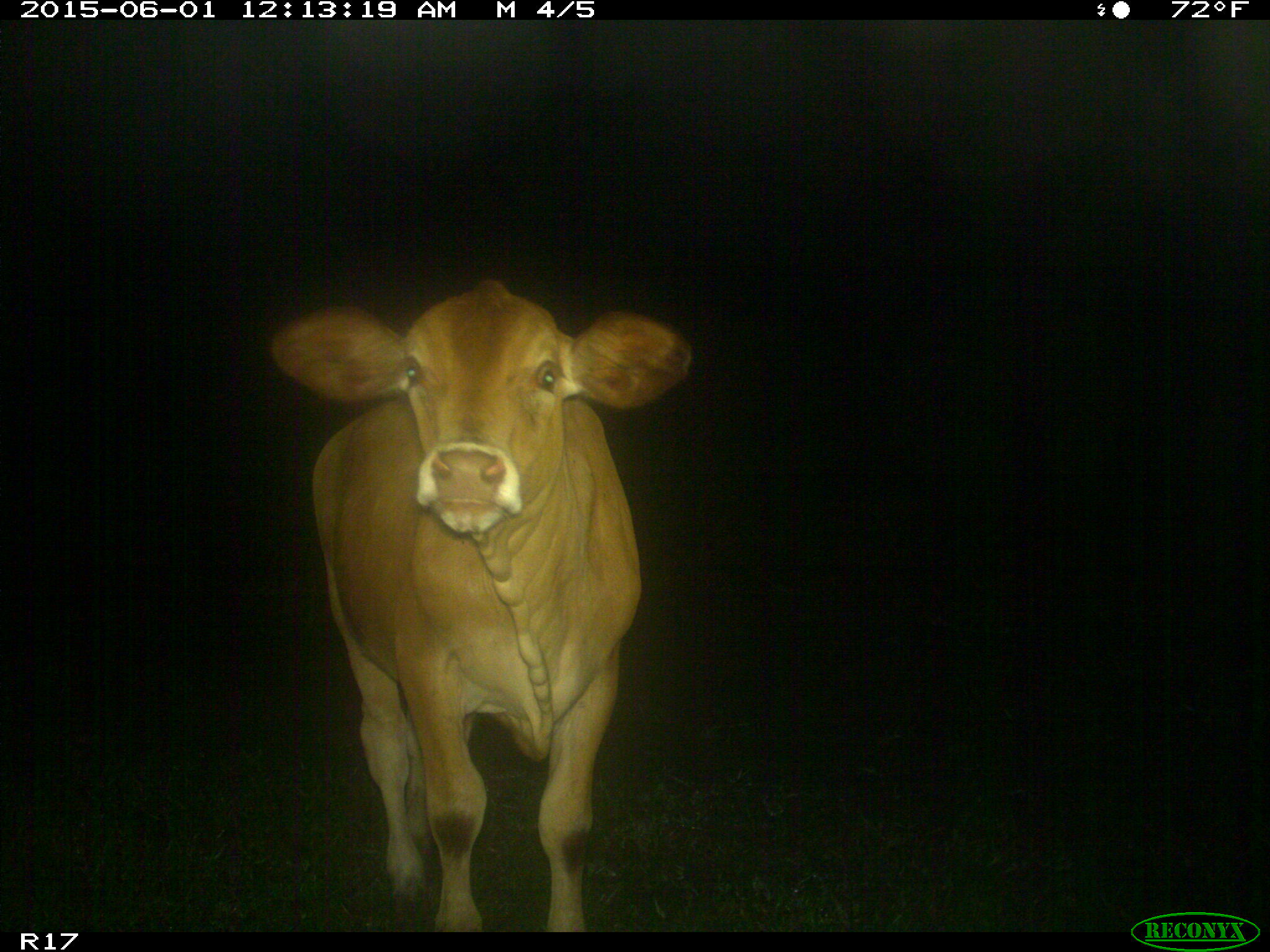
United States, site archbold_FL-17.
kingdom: Animalia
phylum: Chordata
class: Mammalia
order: Artiodactyla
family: Bovidae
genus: Bos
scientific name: Bos taurus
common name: domestic cow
Bos taurus (domestic cow).